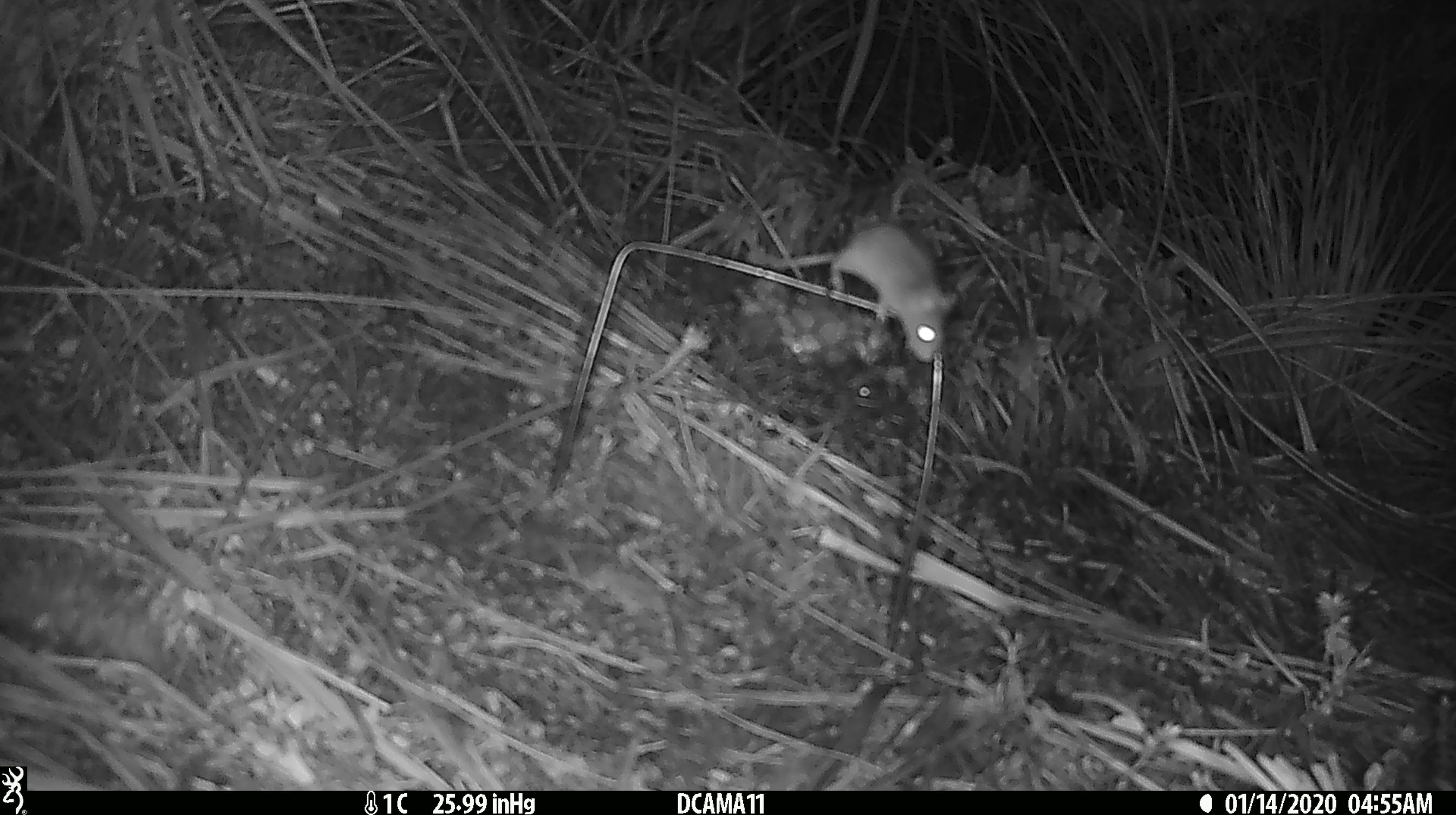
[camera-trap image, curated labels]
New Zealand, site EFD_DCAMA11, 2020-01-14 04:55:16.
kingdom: Animalia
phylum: Chordata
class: Mammalia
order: Rodentia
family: Muridae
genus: Mus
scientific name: Mus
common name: mouse